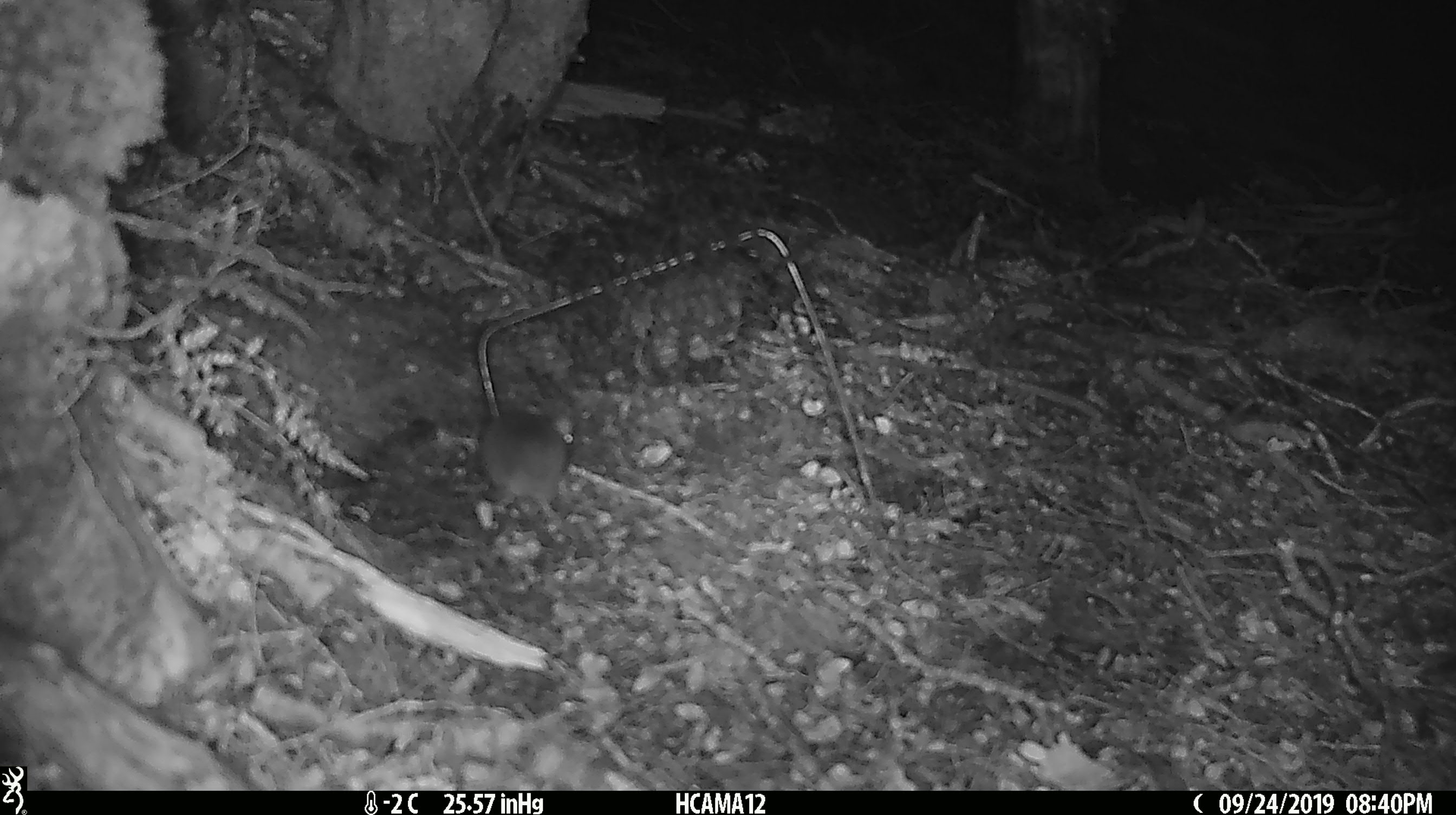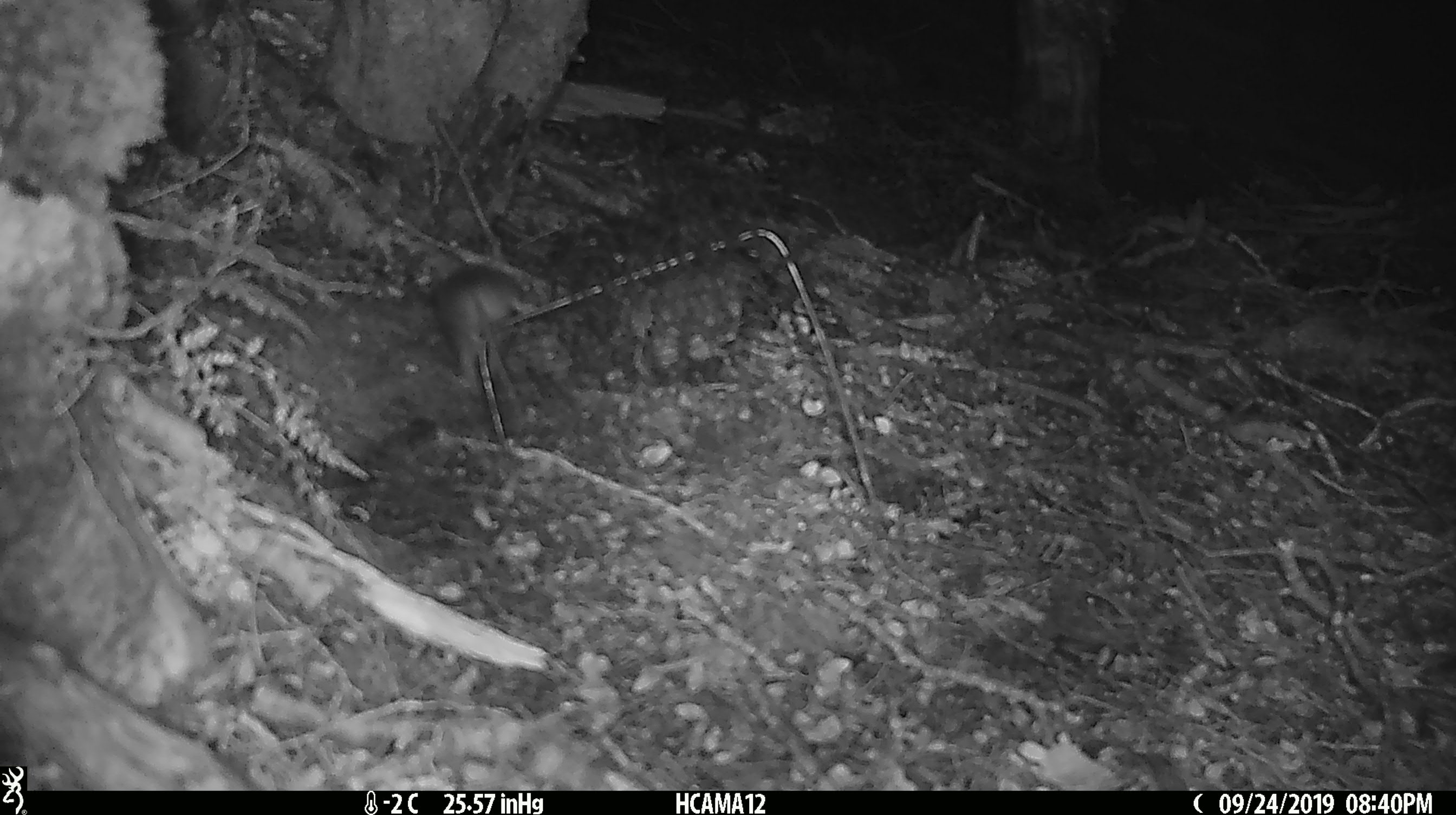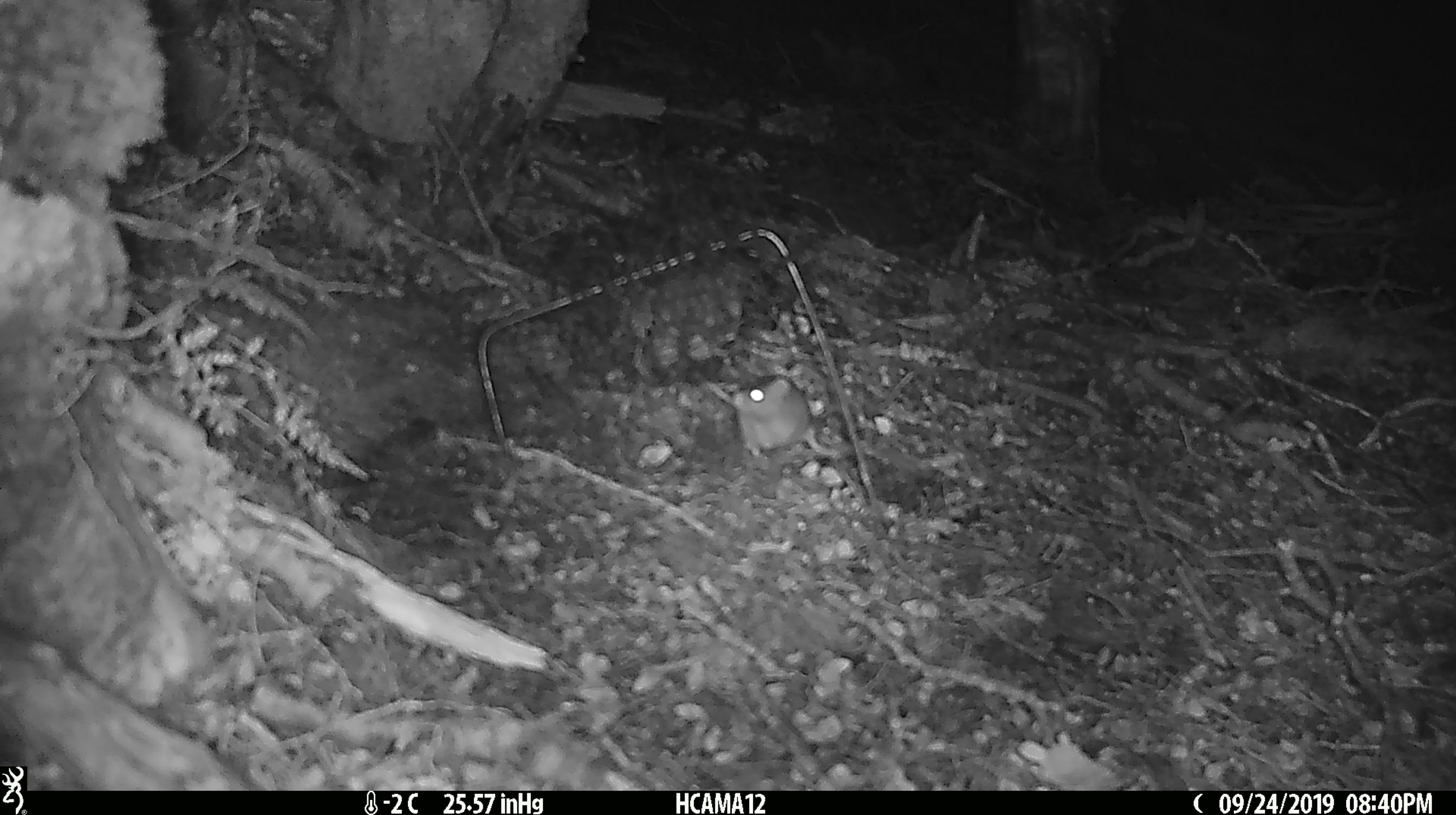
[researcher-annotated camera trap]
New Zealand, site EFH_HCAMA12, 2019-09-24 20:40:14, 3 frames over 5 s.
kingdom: Animalia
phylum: Chordata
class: Mammalia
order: Rodentia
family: Muridae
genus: Mus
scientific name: Mus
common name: mouse